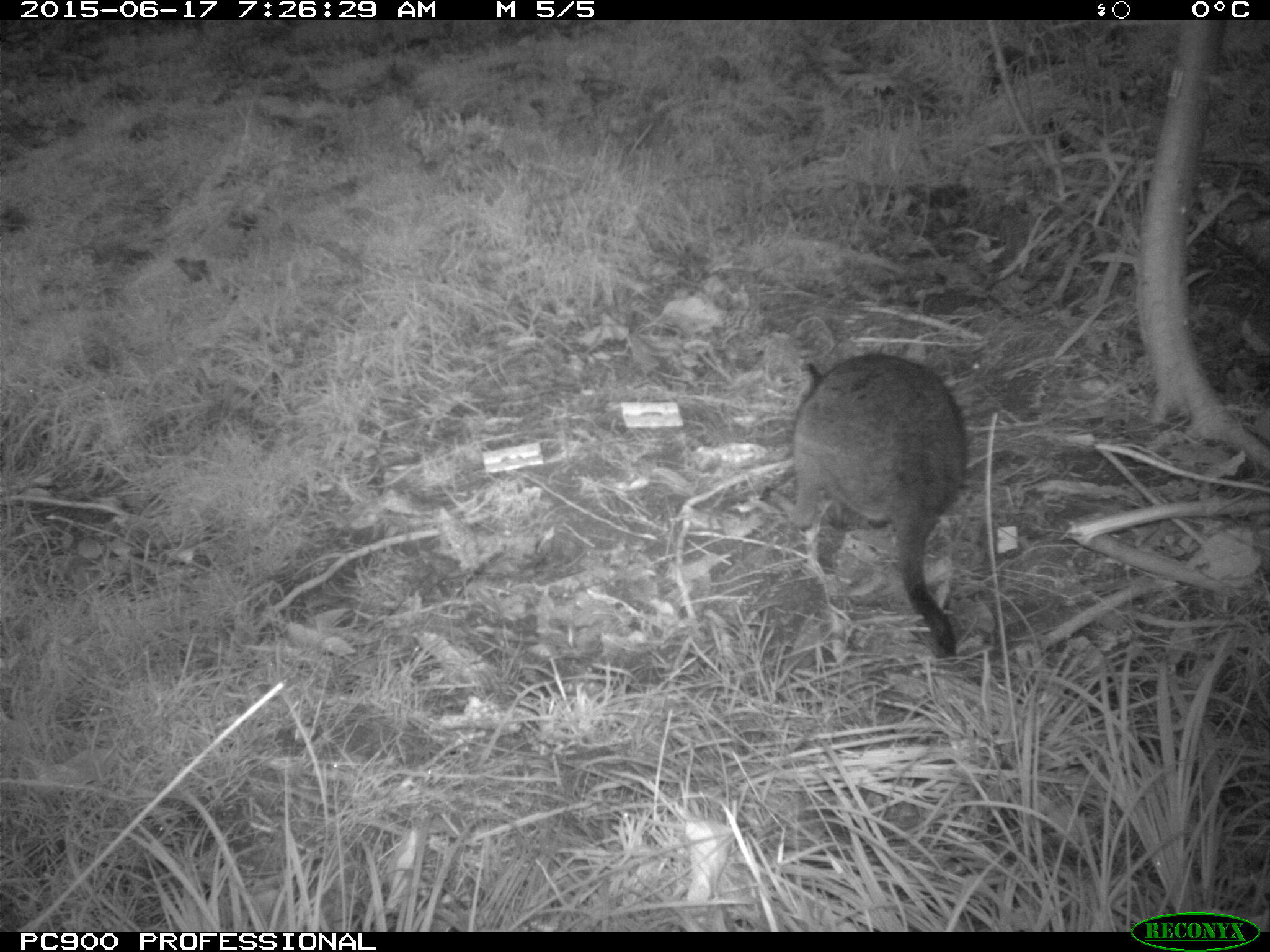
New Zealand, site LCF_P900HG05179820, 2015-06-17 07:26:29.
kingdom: Animalia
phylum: Chordata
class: Mammalia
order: Diprotodontia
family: Macropodidae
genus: Notamacropus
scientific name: Notamacropus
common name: wallaby